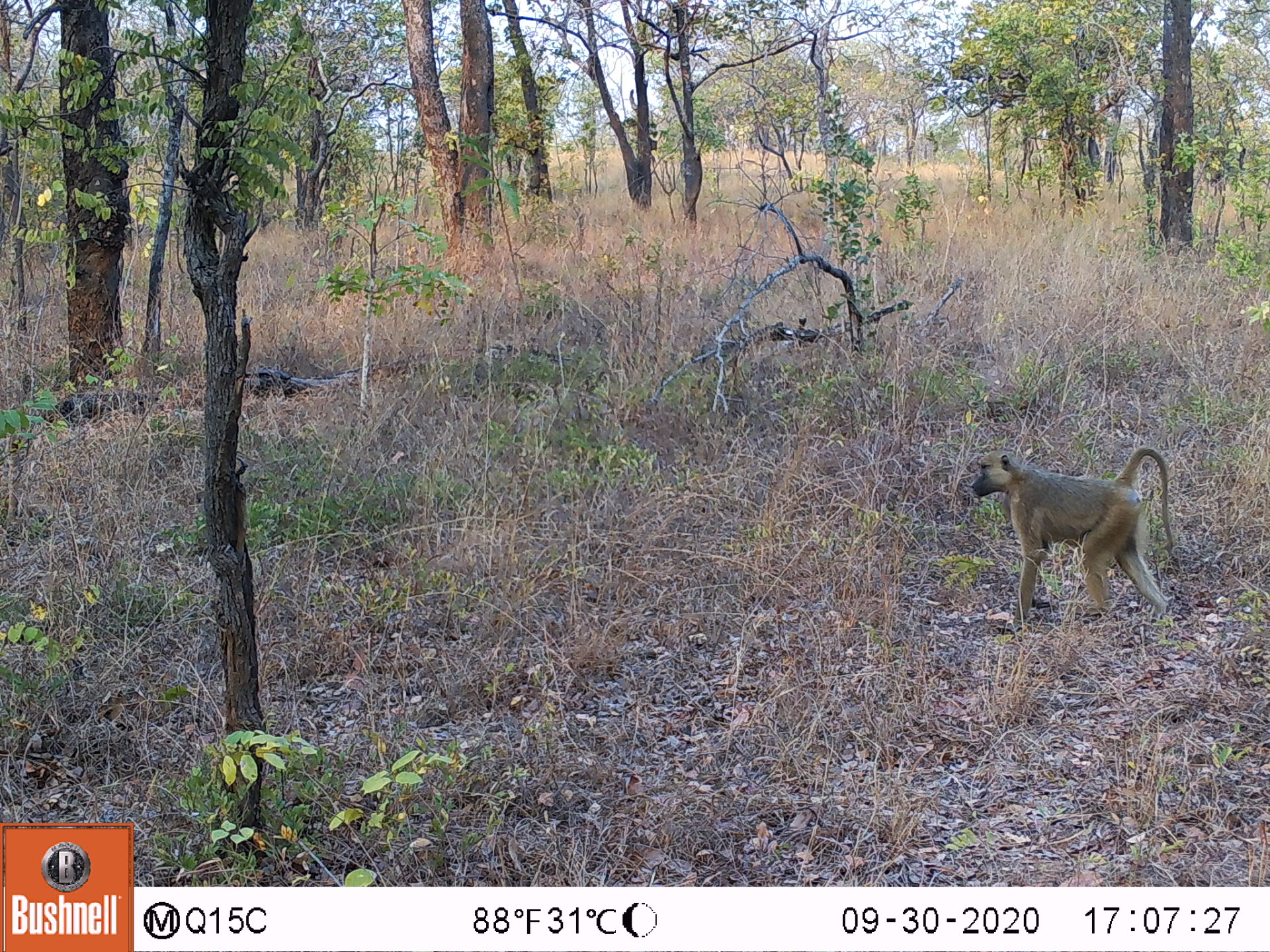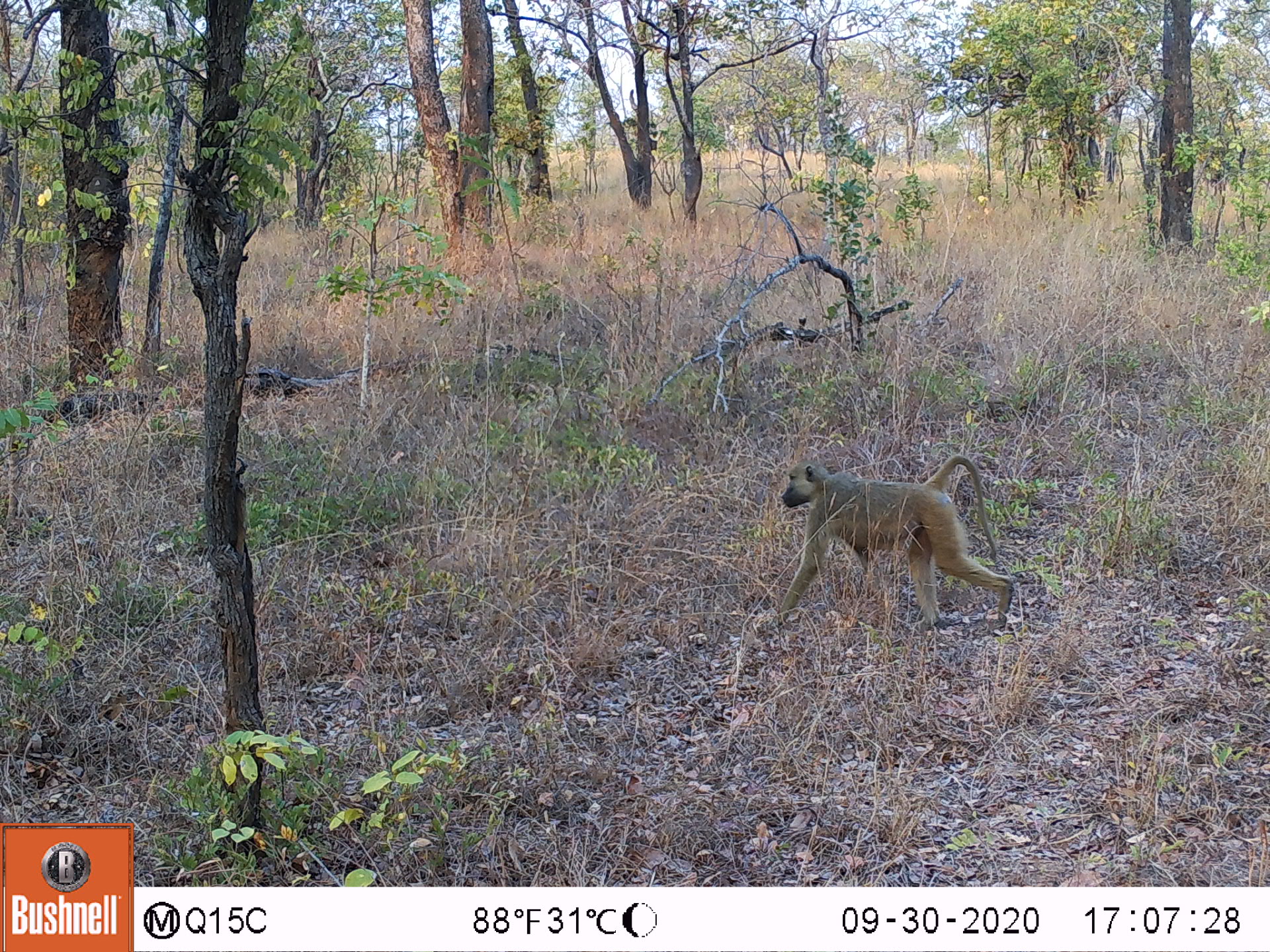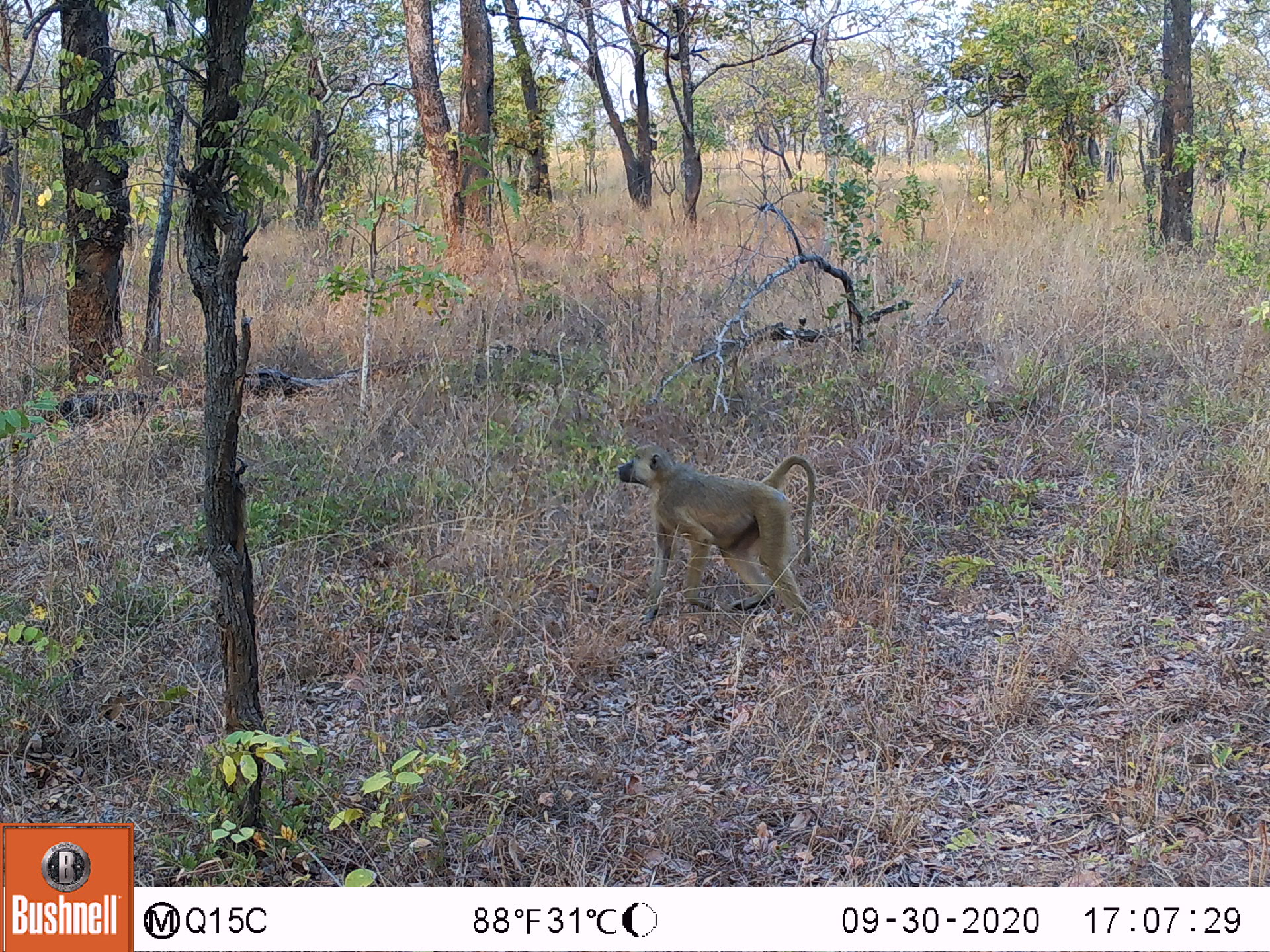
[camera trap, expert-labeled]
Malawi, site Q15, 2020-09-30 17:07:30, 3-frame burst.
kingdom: Animalia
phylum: Chordata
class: Mammalia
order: Primates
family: Cercopithecidae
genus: Papio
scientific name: Papio cynocephalus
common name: yellow baboon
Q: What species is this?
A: Yellow baboon (Papio cynocephalus).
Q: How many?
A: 1.